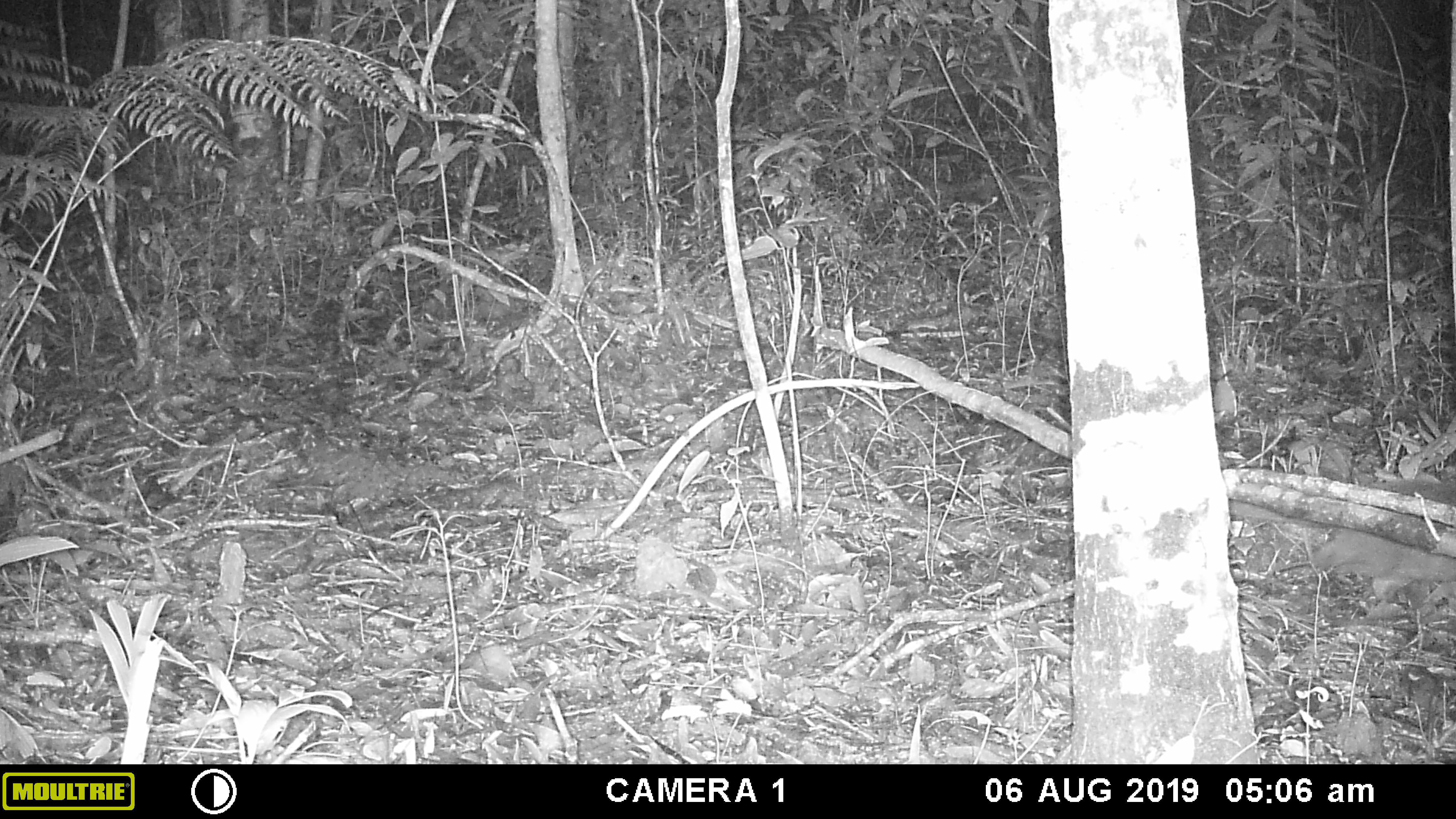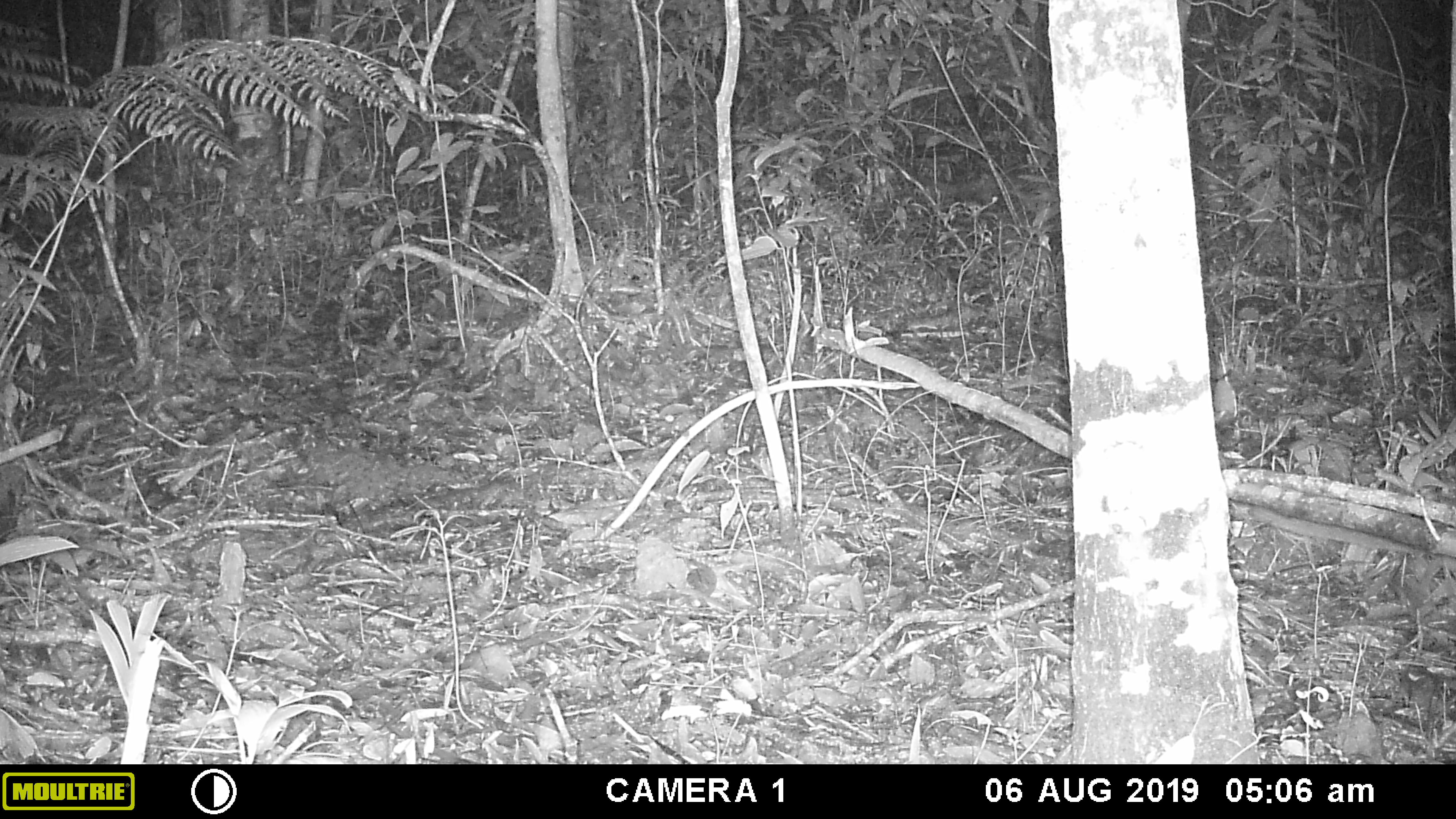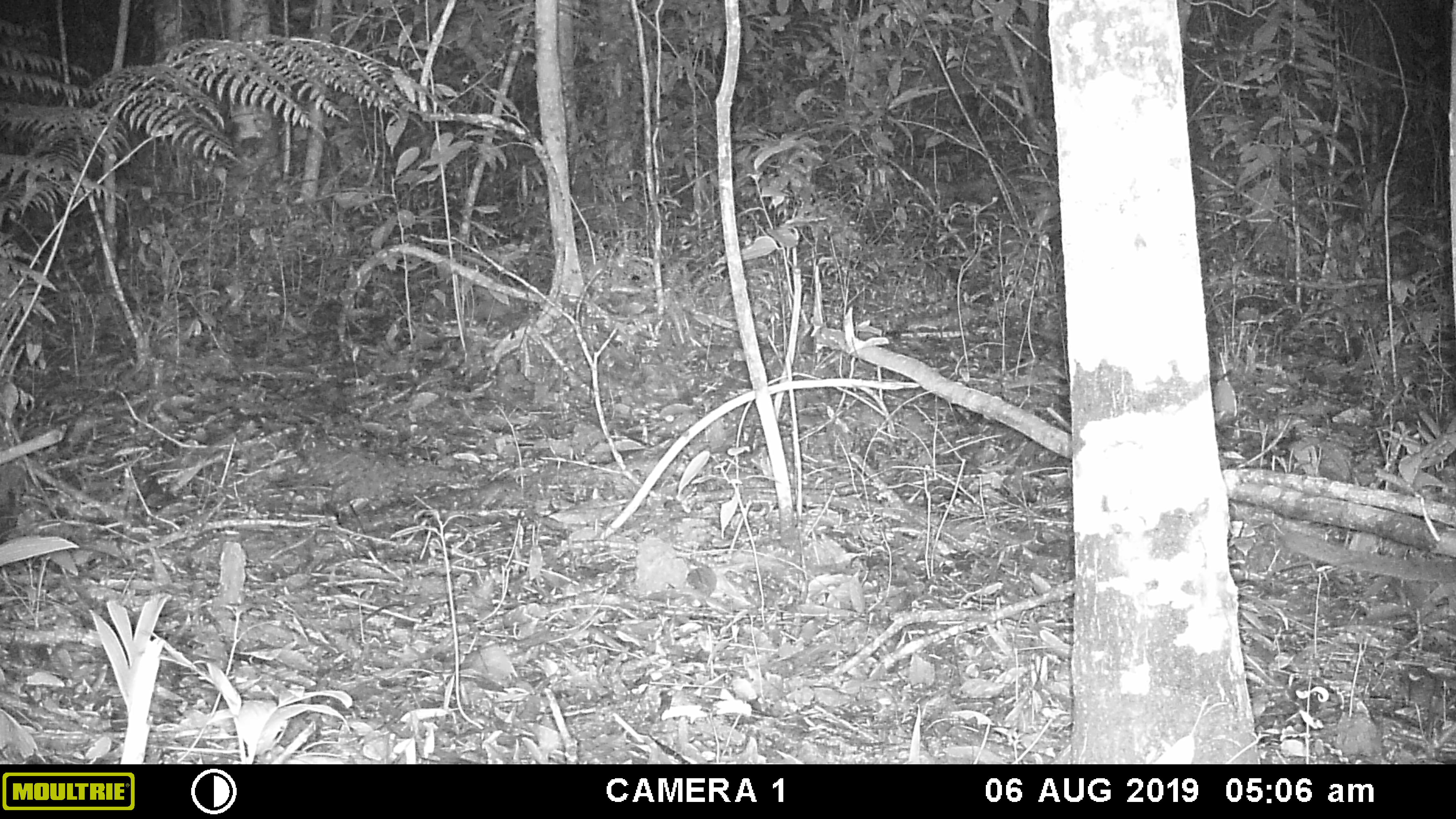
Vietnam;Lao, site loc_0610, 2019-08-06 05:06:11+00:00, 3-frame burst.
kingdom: Animalia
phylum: Chordata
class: Mammalia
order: Carnivora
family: Viverridae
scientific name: Paradoxurinae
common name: palm civet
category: unidentified palm civet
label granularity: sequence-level